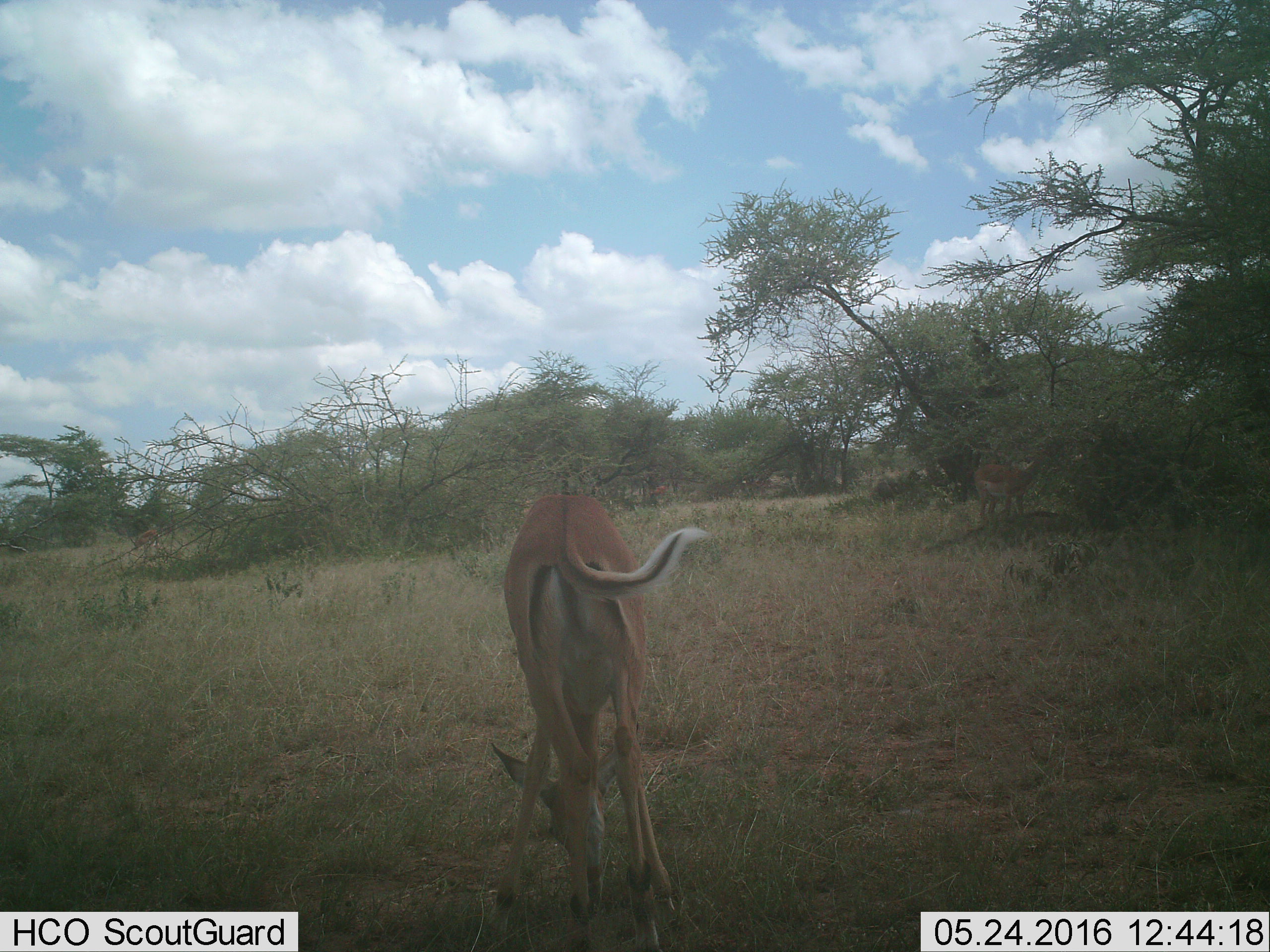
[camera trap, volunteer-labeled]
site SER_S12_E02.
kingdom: Animalia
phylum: Chordata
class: Mammalia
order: Artiodactyla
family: Bovidae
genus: Eudorcas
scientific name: Eudorcas thomsonii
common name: thomson's gazelle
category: gazellethomsons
Gazellethomsons (thomson's gazelle) (Eudorcas thomsonii), count 1. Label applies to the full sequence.